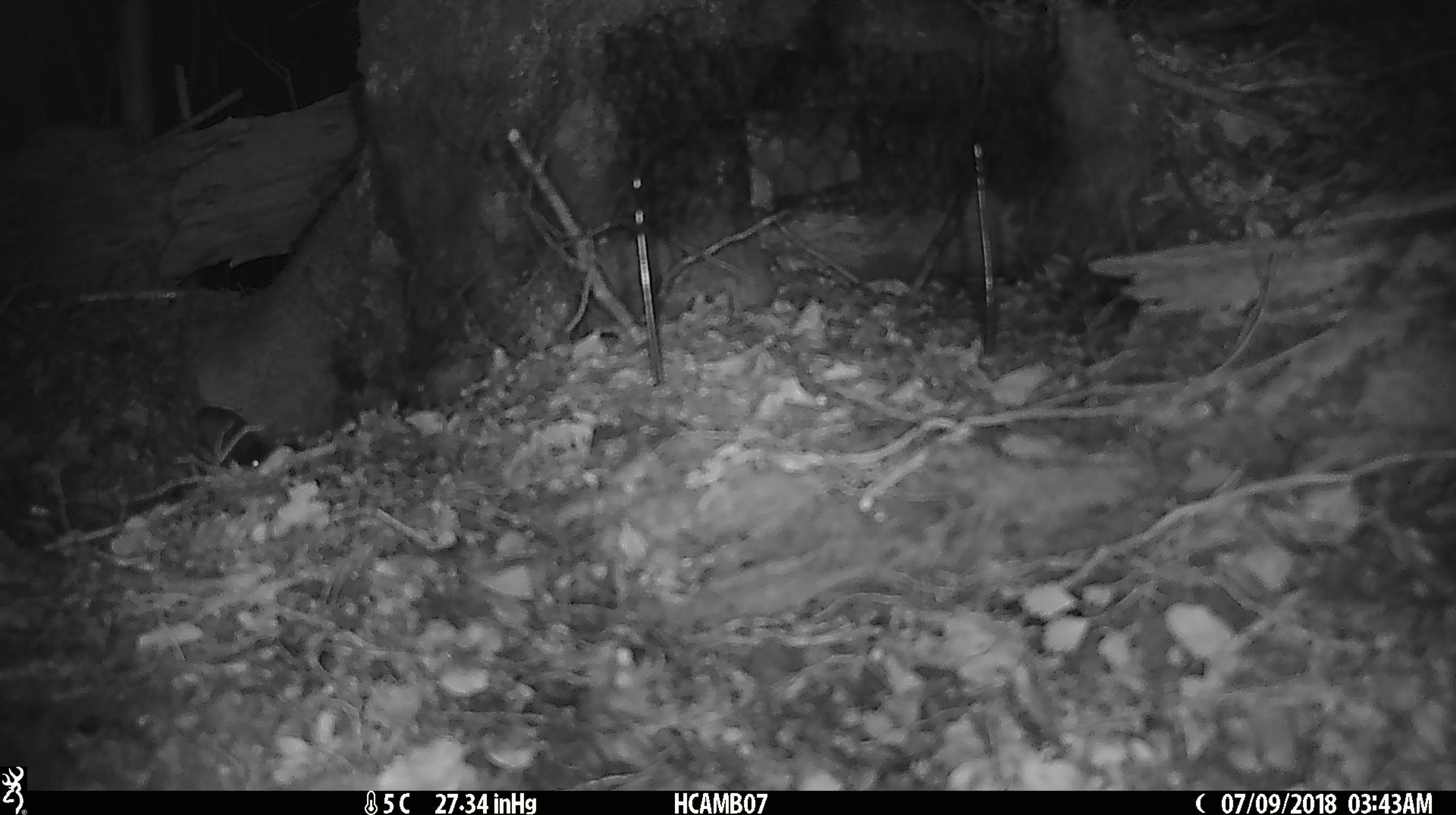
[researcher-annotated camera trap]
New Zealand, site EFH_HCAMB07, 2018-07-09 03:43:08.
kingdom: Animalia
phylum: Chordata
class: Mammalia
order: Rodentia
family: Muridae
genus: Mus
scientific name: Mus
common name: mouse